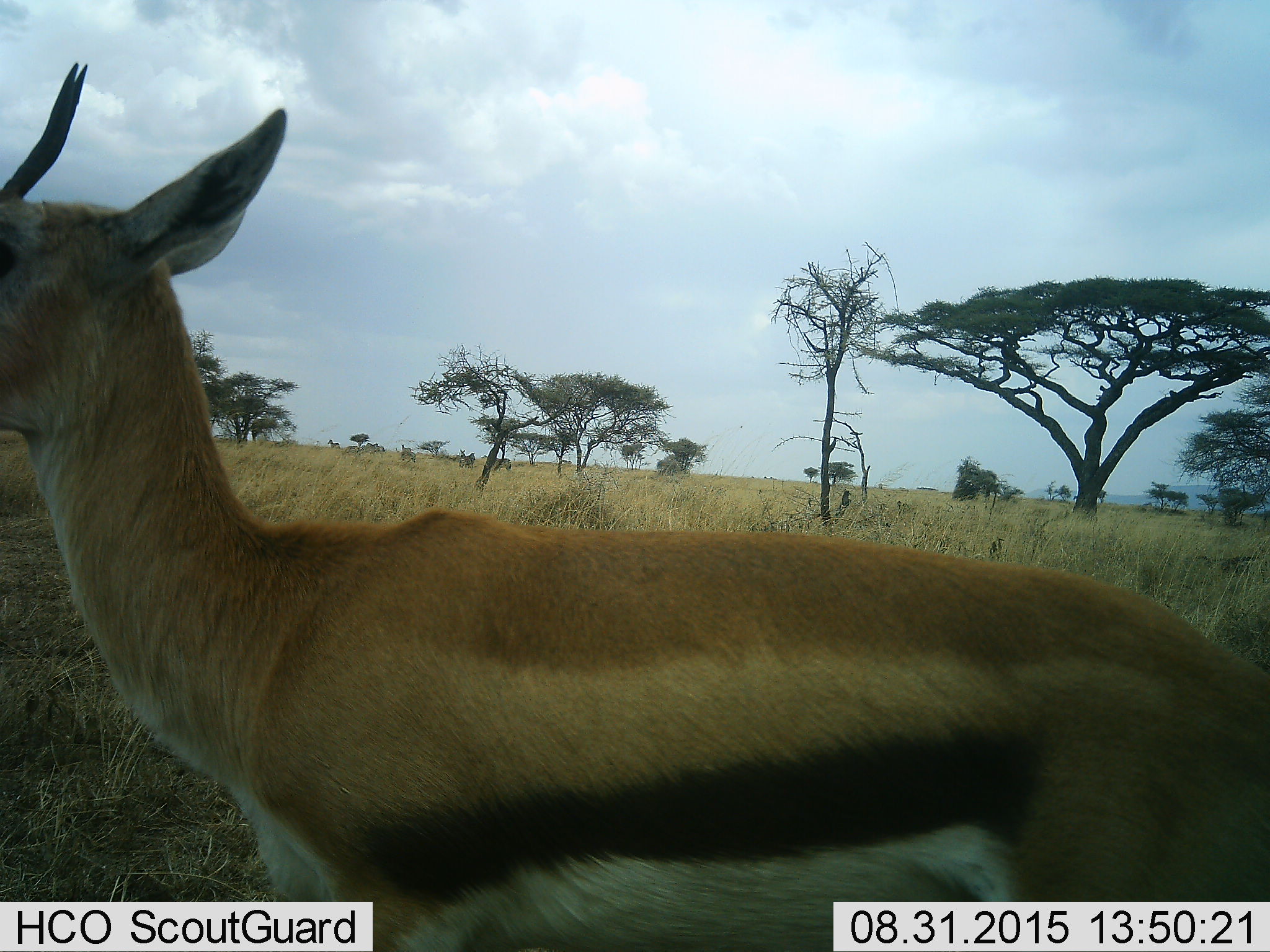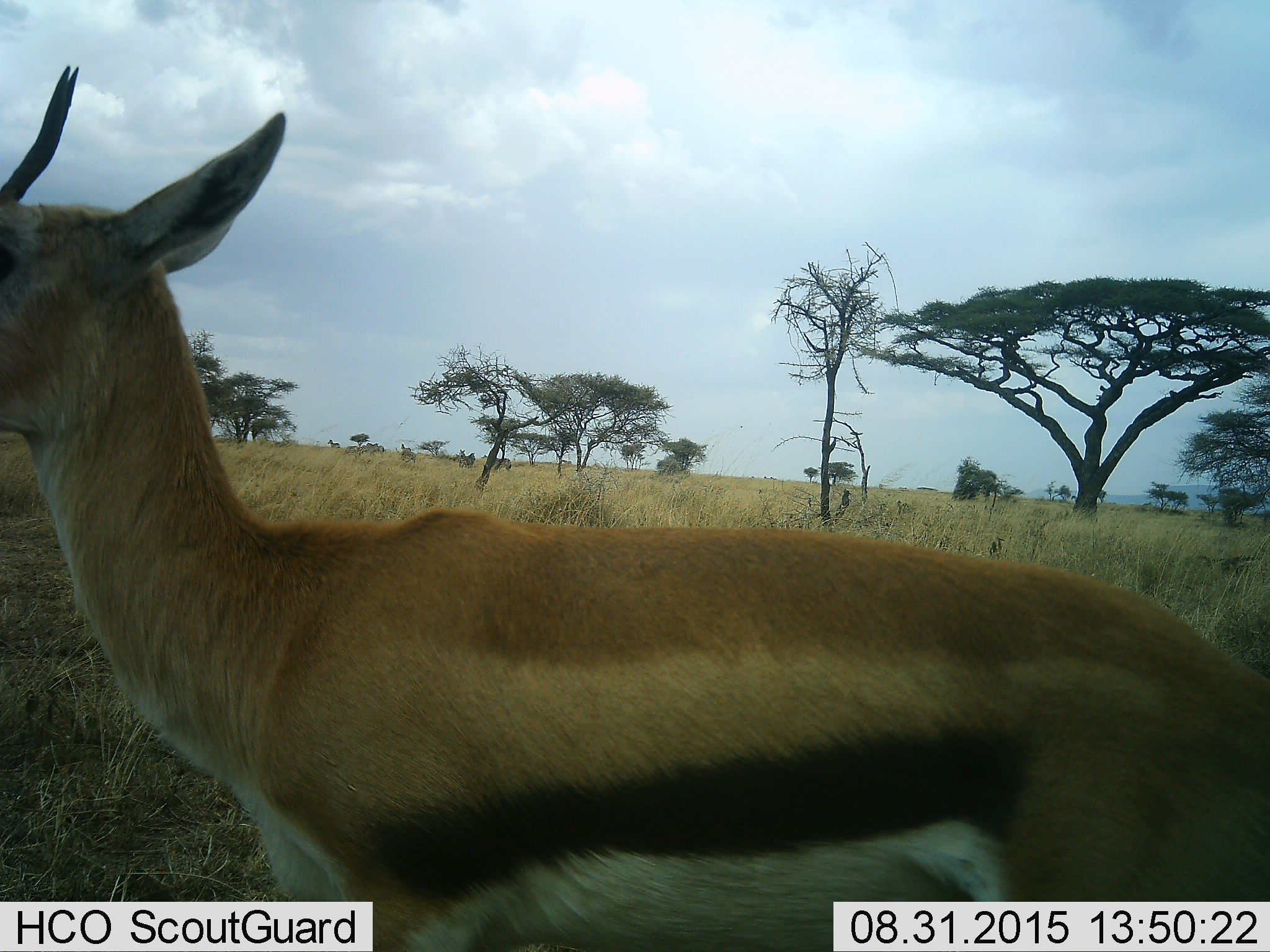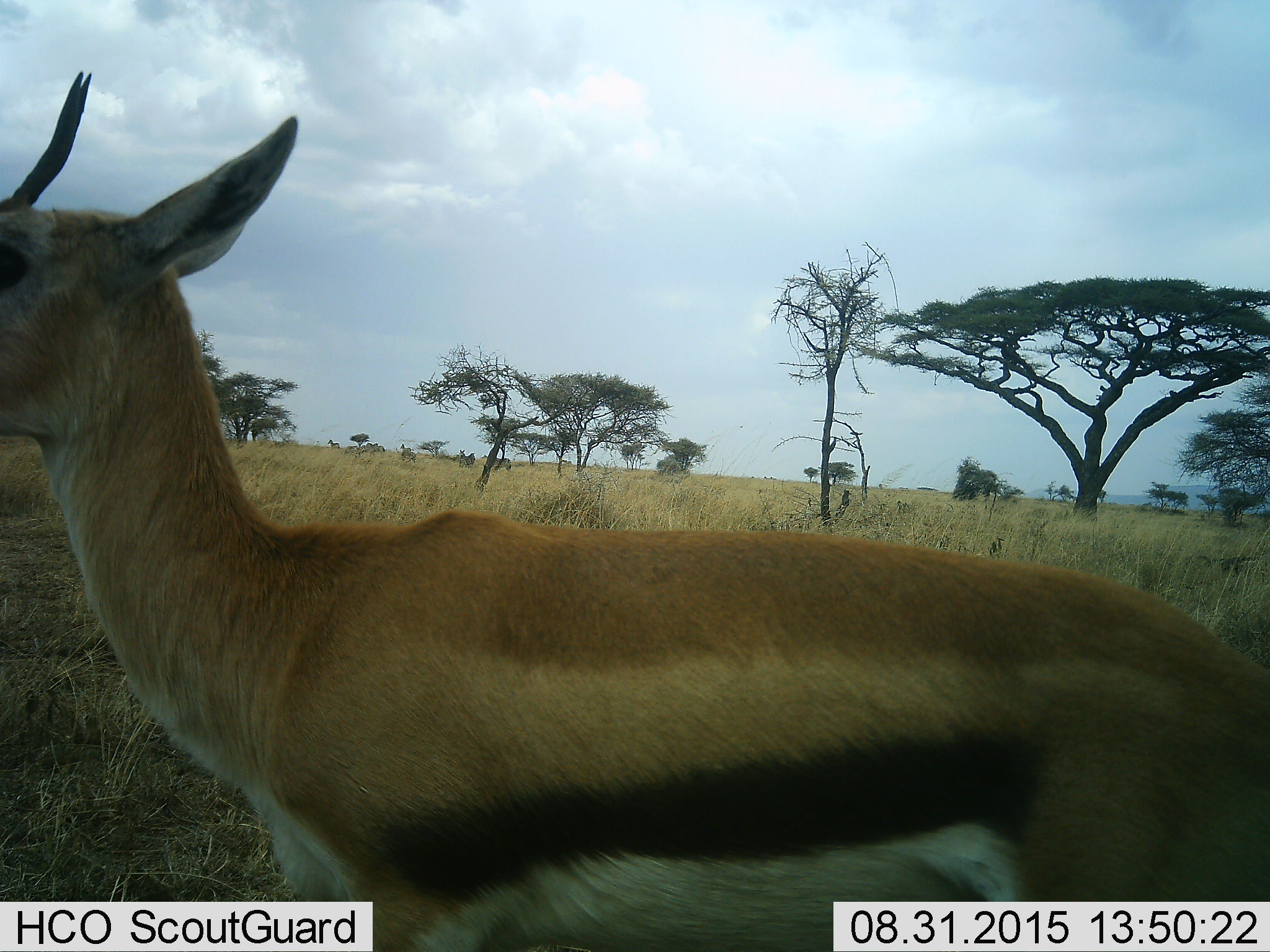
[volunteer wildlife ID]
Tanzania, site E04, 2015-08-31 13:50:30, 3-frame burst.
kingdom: Animalia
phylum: Chordata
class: Mammalia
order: Artiodactyla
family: Bovidae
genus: Eudorcas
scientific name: Eudorcas thomsonii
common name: thomson's gazelle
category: gazellethomsons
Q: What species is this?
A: Gazellethomsons (thomson's gazelle) (Eudorcas thomsonii).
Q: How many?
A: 1.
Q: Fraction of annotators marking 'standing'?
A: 100%.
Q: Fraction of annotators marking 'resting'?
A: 0%.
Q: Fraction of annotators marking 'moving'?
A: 0%.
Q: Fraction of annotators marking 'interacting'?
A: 0%.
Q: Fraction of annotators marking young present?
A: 6%.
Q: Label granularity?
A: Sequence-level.